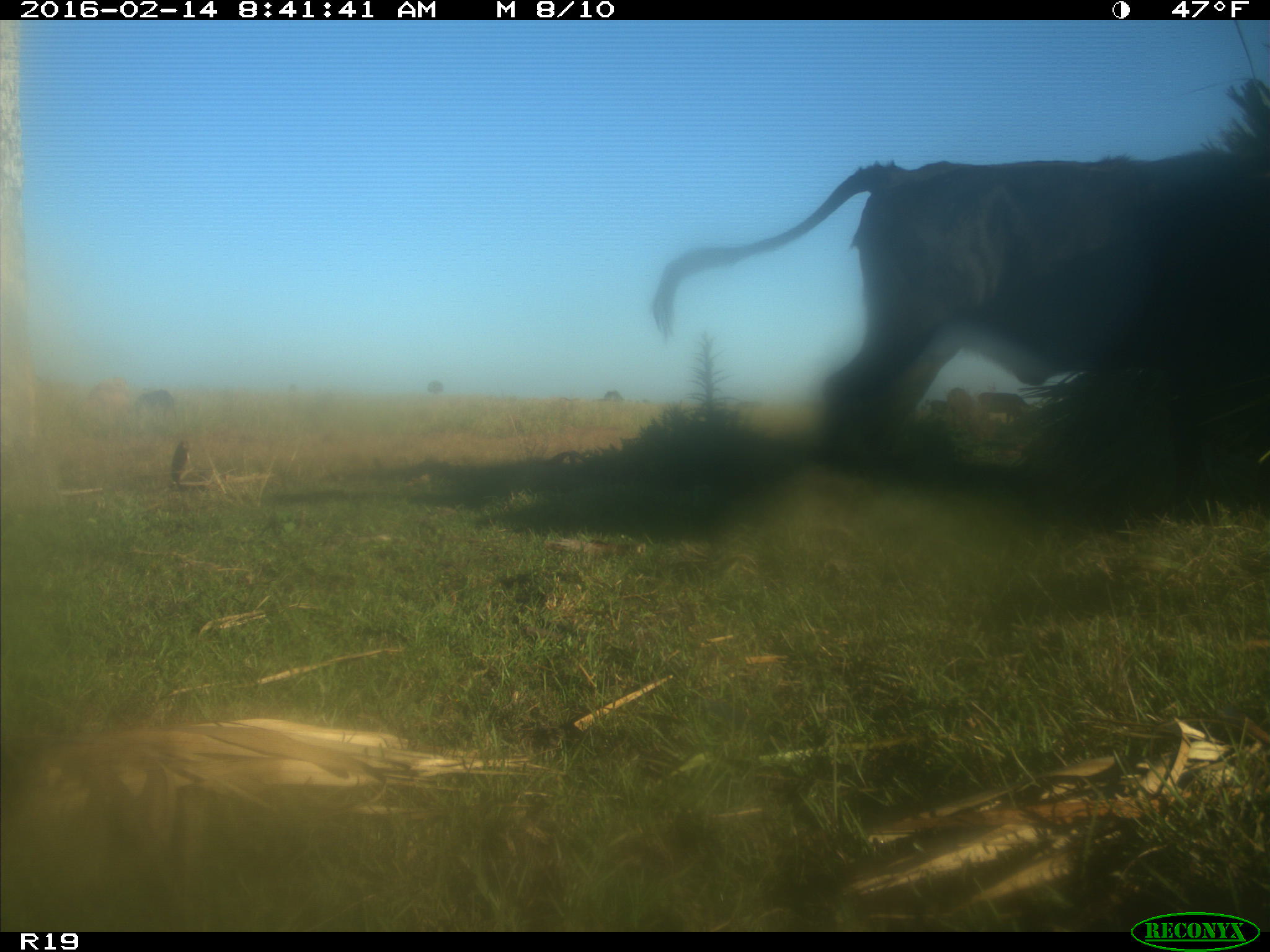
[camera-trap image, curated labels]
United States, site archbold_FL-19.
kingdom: Animalia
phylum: Chordata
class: Mammalia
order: Artiodactyla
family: Bovidae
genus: Bos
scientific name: Bos taurus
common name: domestic cow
Bos taurus (domestic cow).